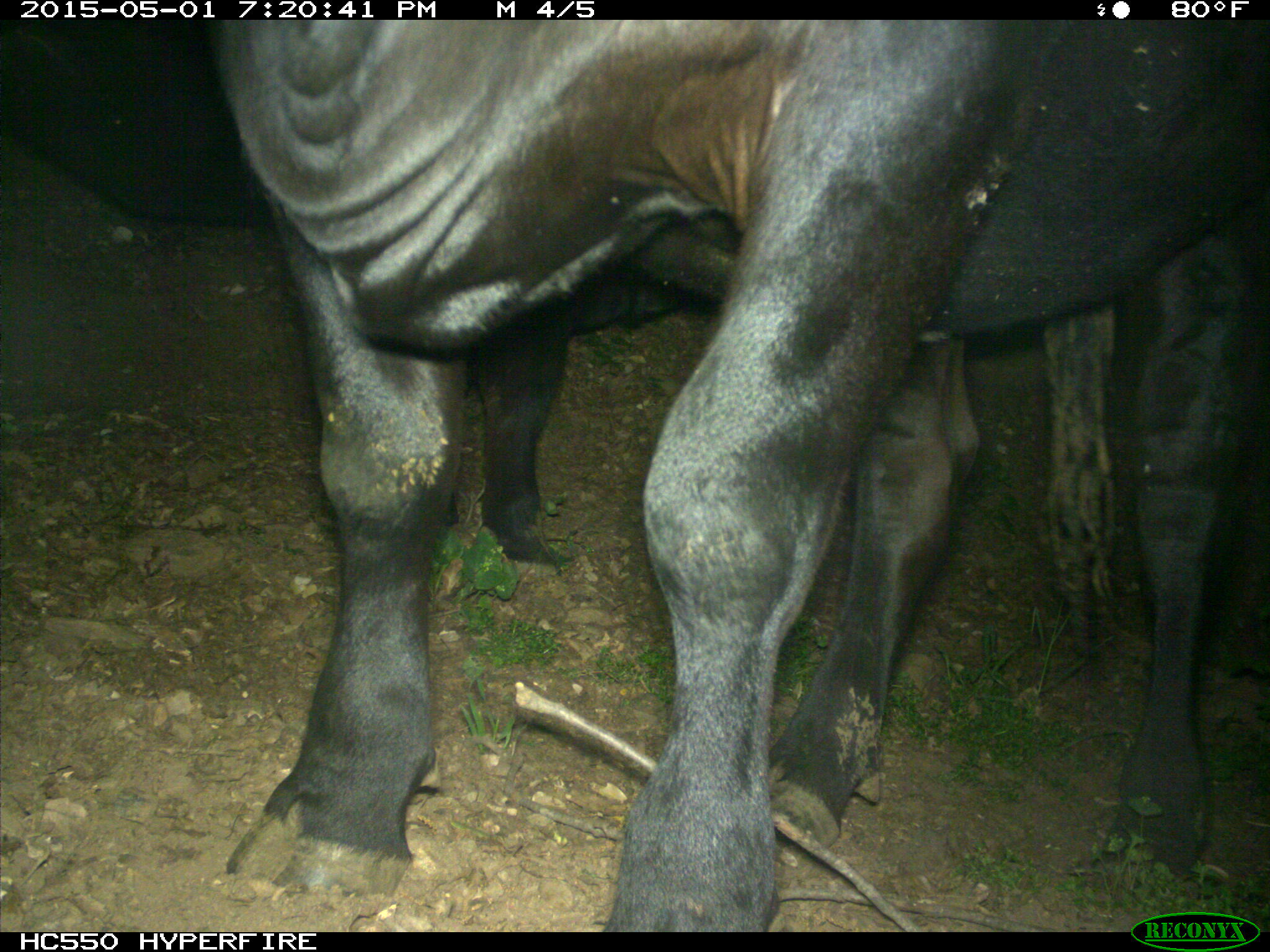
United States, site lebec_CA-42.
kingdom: Animalia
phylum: Chordata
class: Mammalia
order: Artiodactyla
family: Bovidae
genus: Bos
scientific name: Bos taurus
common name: domestic cow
Bos taurus (domestic cow).